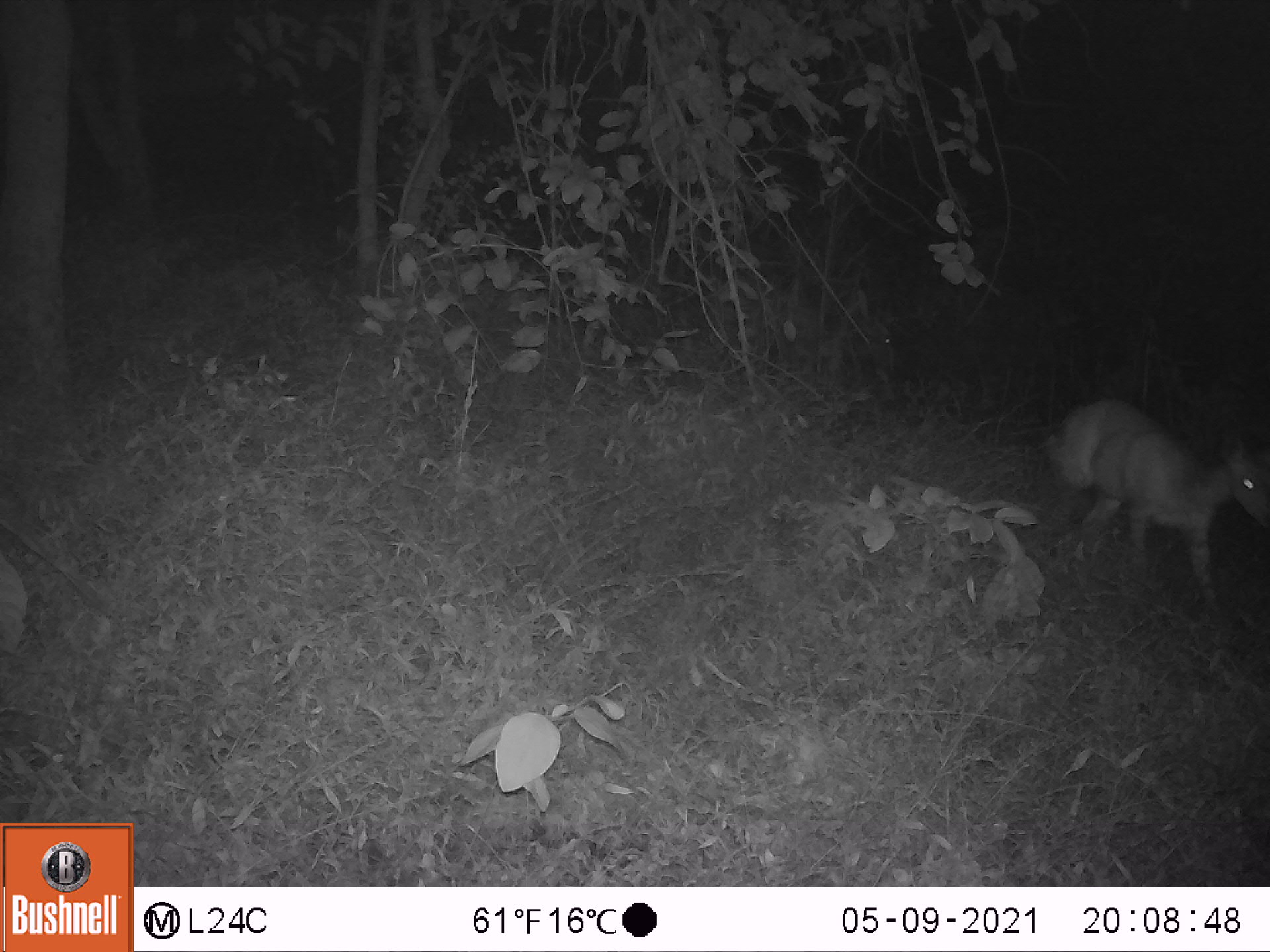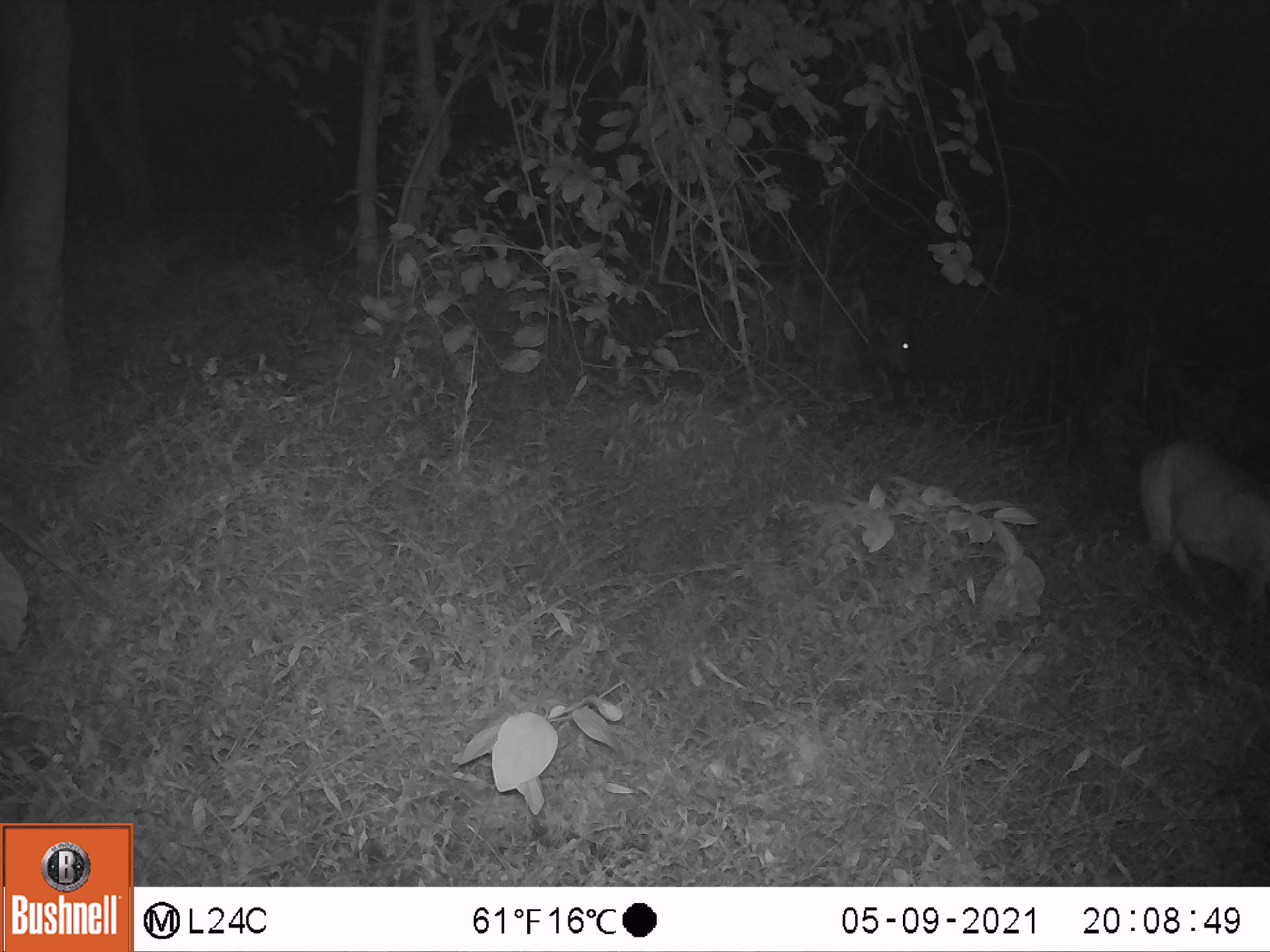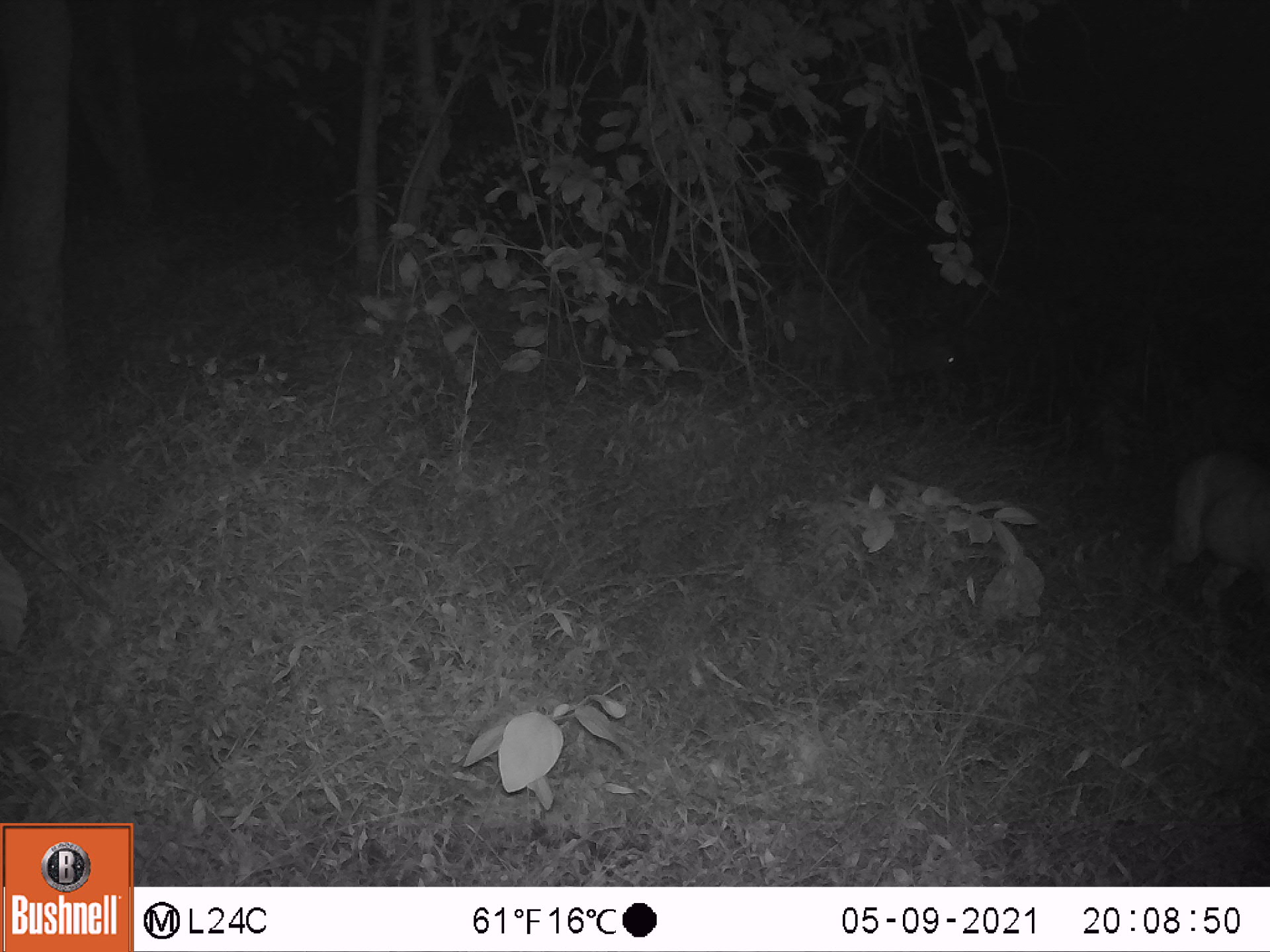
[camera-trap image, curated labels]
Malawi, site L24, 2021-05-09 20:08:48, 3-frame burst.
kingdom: Animalia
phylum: Chordata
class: Mammalia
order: Artiodactyla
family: Bovidae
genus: Tragelaphus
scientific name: Tragelaphus sylvaticus sylvaticus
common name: cape bushbuck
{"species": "cape bushbuck (Tragelaphus sylvaticus sylvaticus)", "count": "2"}